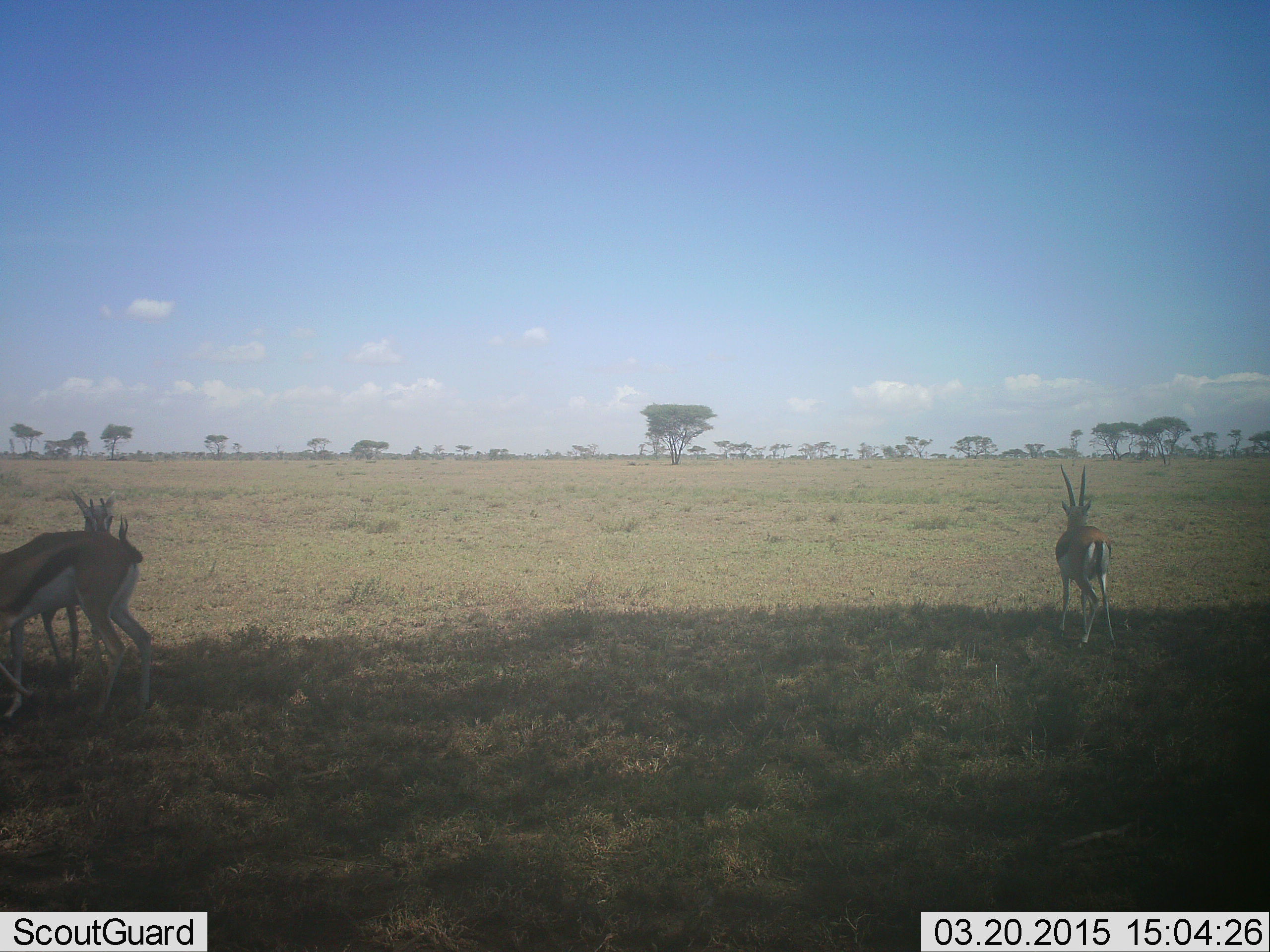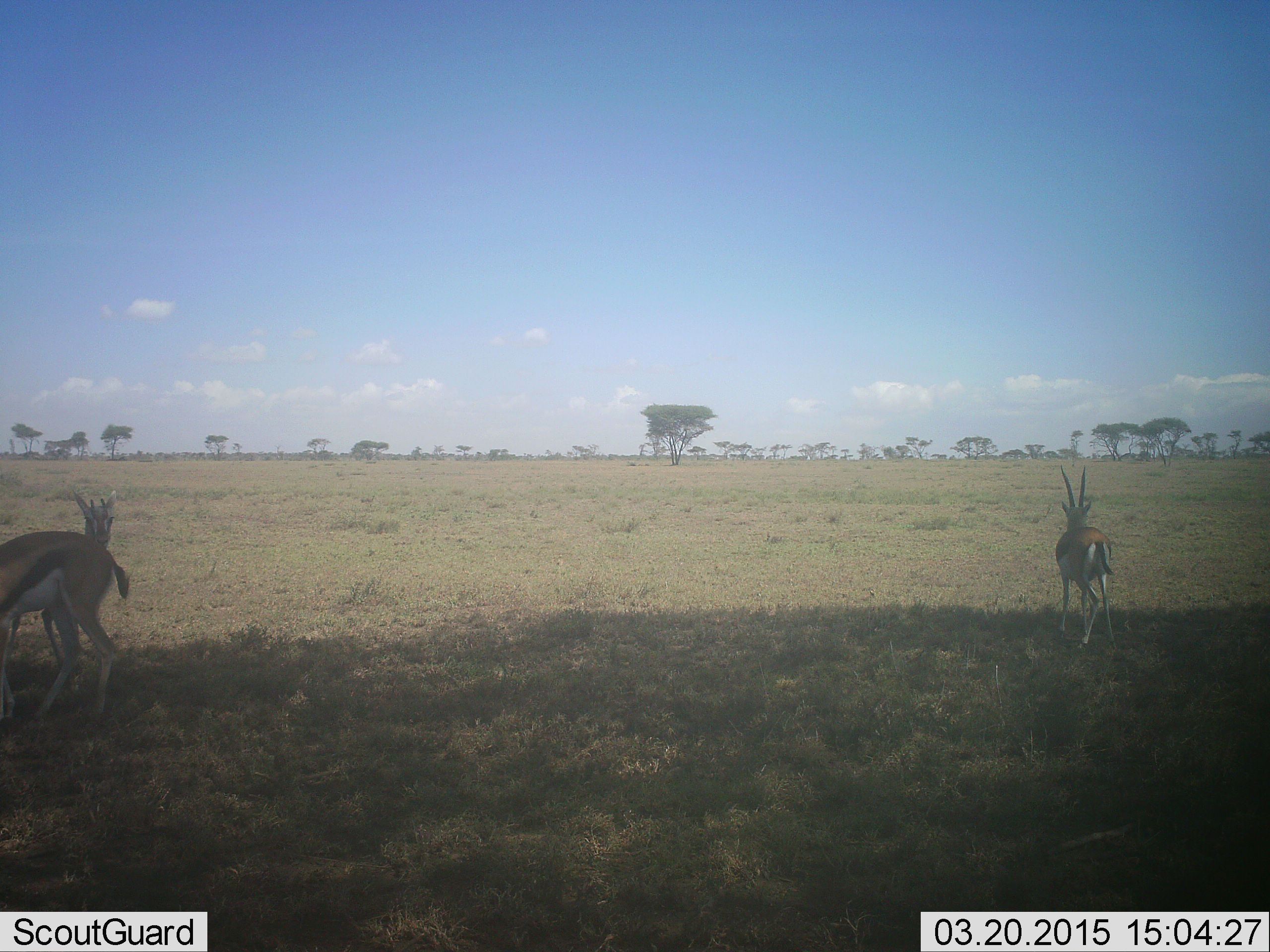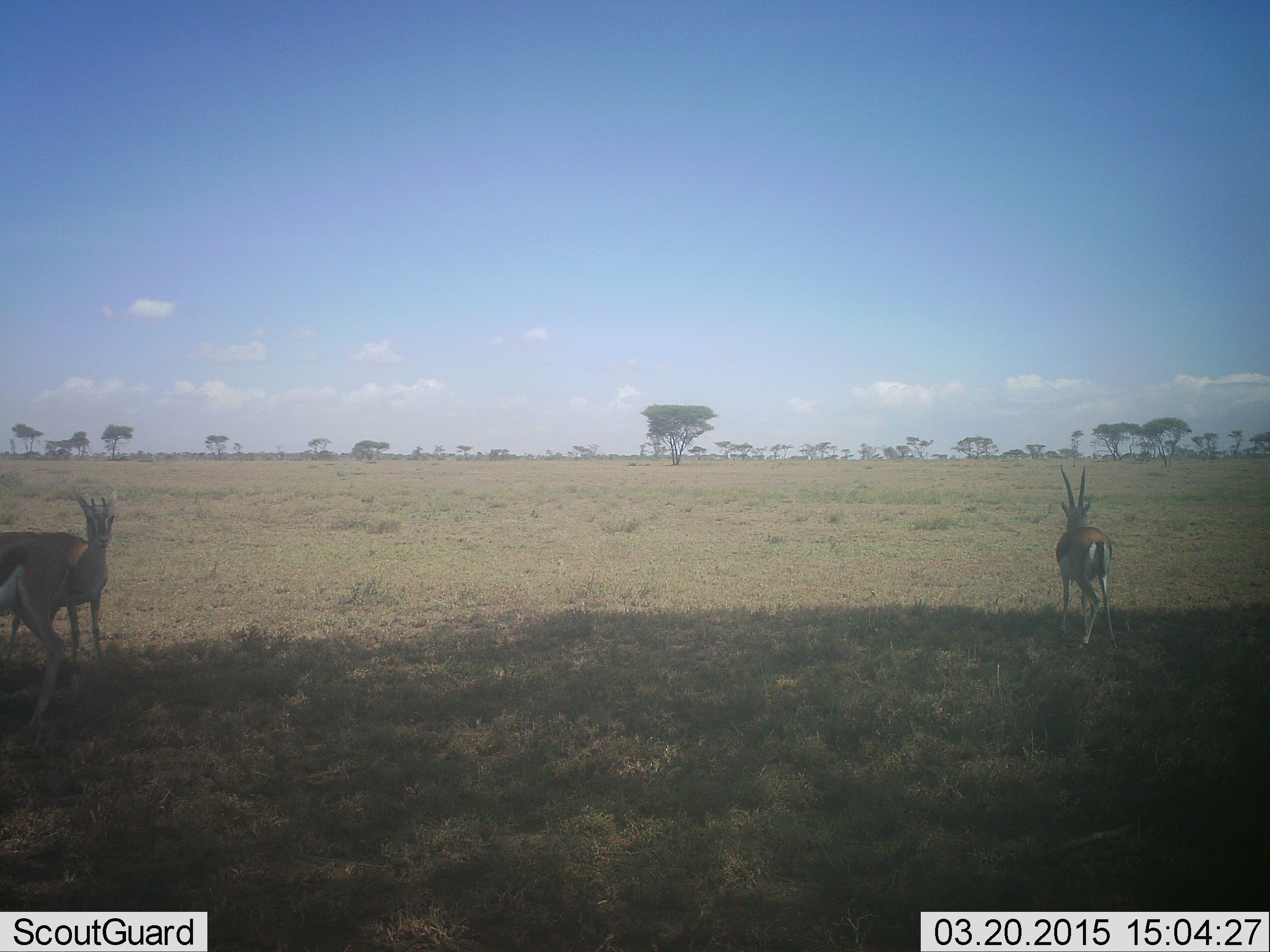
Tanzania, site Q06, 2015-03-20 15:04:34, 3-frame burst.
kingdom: Animalia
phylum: Chordata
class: Mammalia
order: Artiodactyla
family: Bovidae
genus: Eudorcas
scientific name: Eudorcas thomsonii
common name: thomson's gazelle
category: gazellethomsons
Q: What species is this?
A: Gazellethomsons (thomson's gazelle) (Eudorcas thomsonii).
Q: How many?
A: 3.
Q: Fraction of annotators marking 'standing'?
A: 100%.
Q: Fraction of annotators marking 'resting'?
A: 0%.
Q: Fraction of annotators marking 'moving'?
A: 50%.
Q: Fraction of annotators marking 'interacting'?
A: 0%.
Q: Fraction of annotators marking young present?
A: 0%.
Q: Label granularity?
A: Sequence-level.